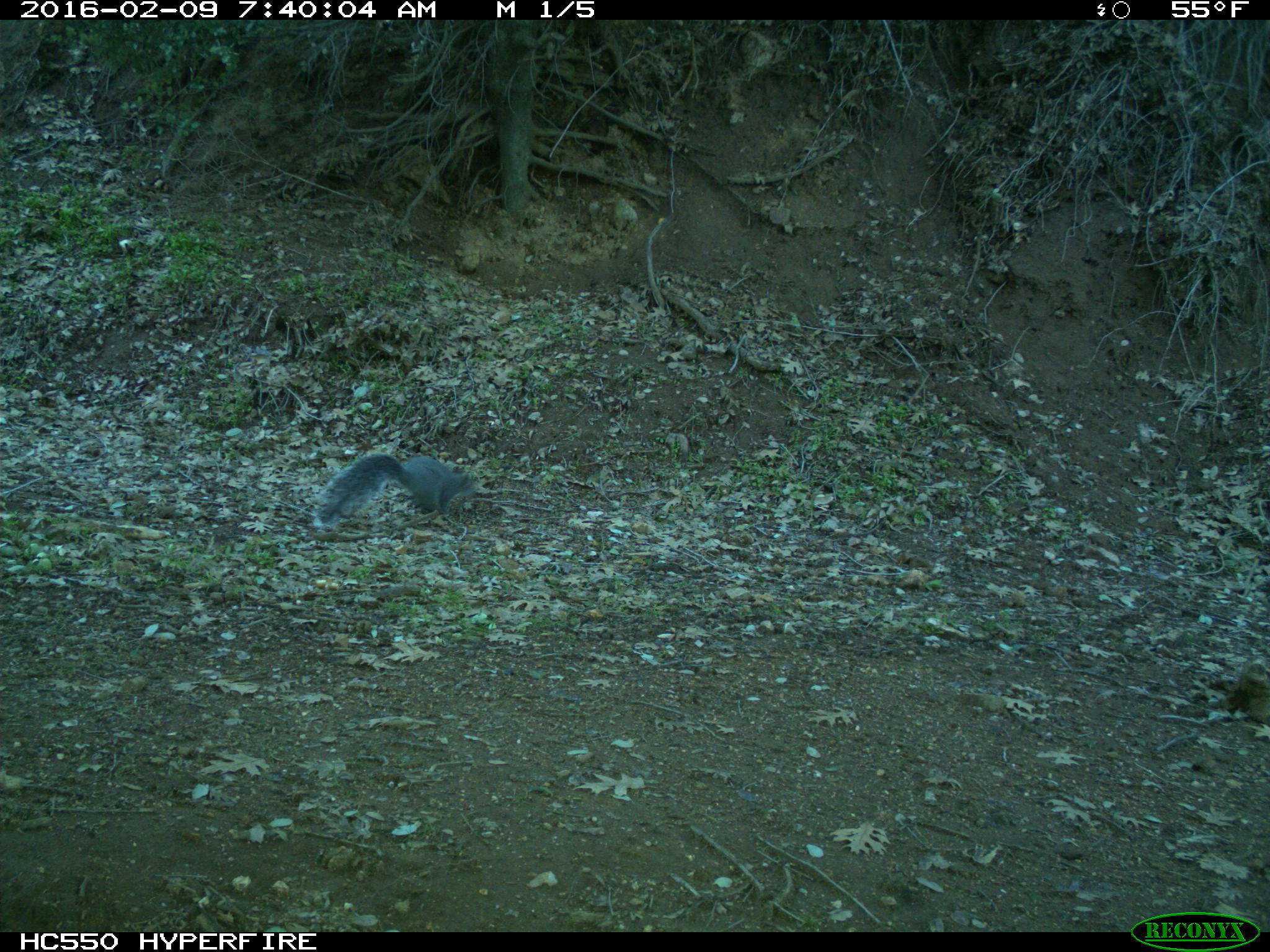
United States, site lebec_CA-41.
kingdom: Animalia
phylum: Chordata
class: Mammalia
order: Rodentia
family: Sciuridae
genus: Sciurus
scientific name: Sciurus carolinensis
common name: eastern gray squirrel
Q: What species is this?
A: Sciurus carolinensis (eastern gray squirrel).